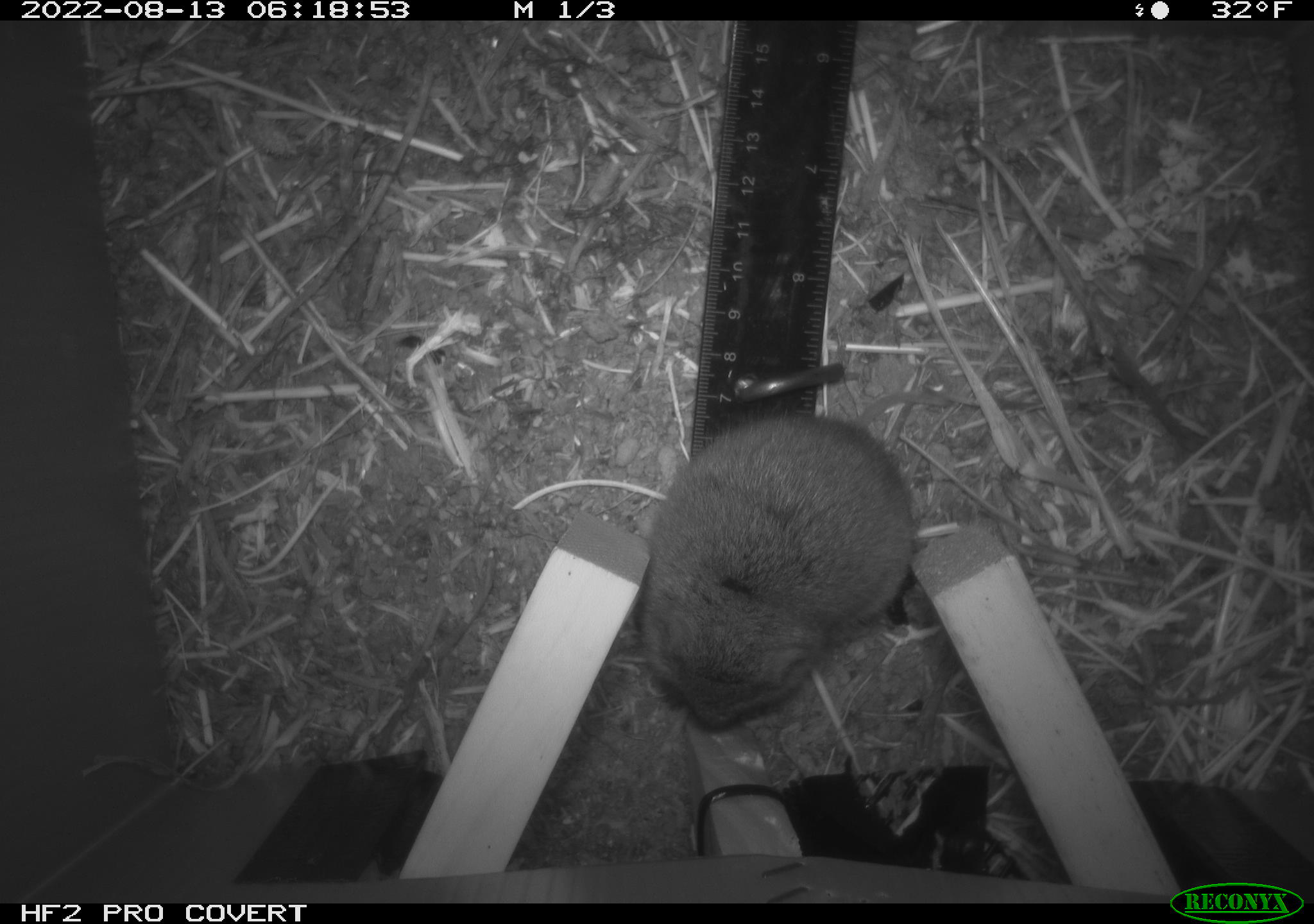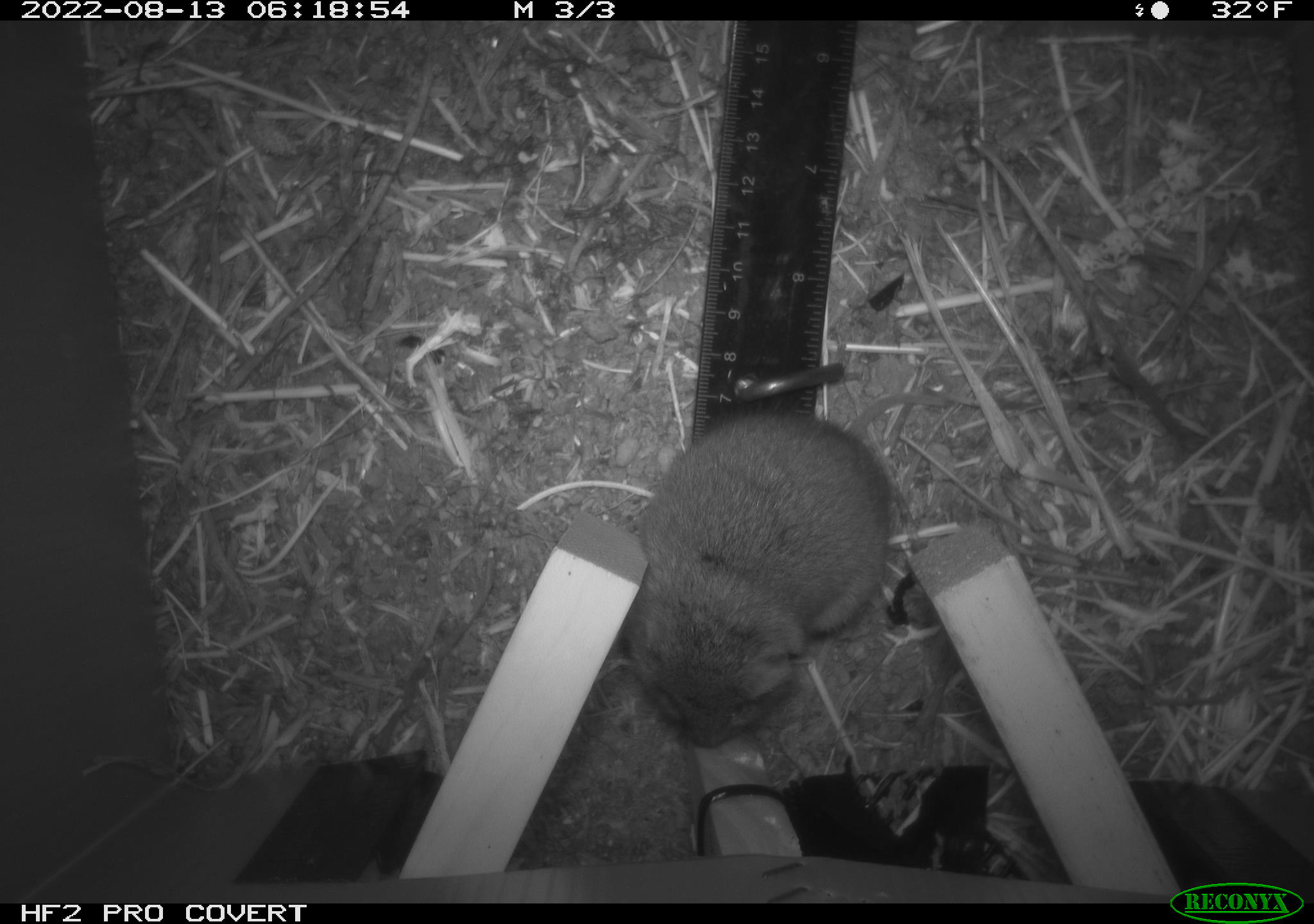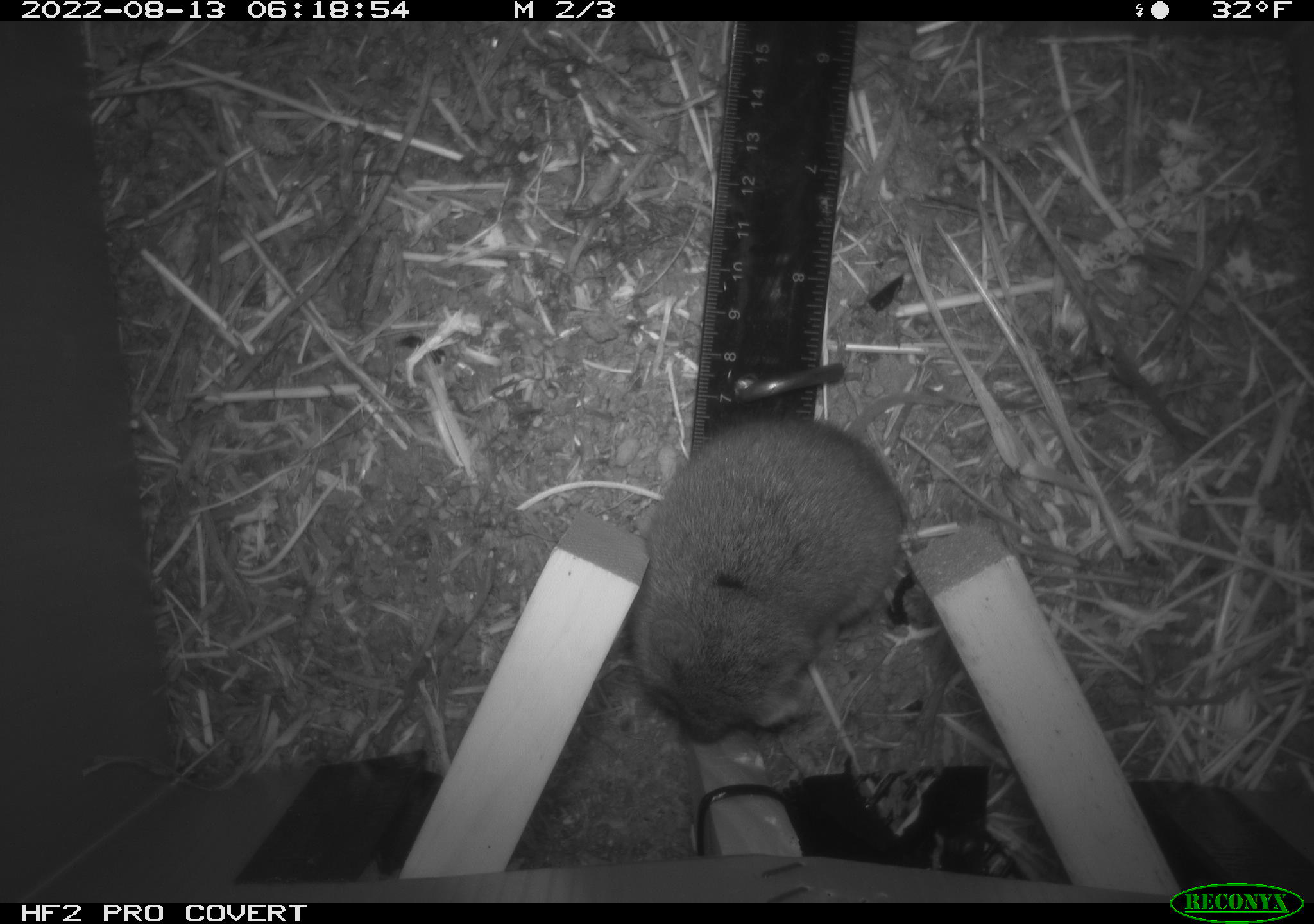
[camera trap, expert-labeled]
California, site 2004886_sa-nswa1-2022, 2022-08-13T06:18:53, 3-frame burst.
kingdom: Animalia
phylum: Chordata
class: Mammalia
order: Rodentia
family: Cricetidae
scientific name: Cricetidae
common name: hamsters, voles, lemmings, and allies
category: cricetidae family